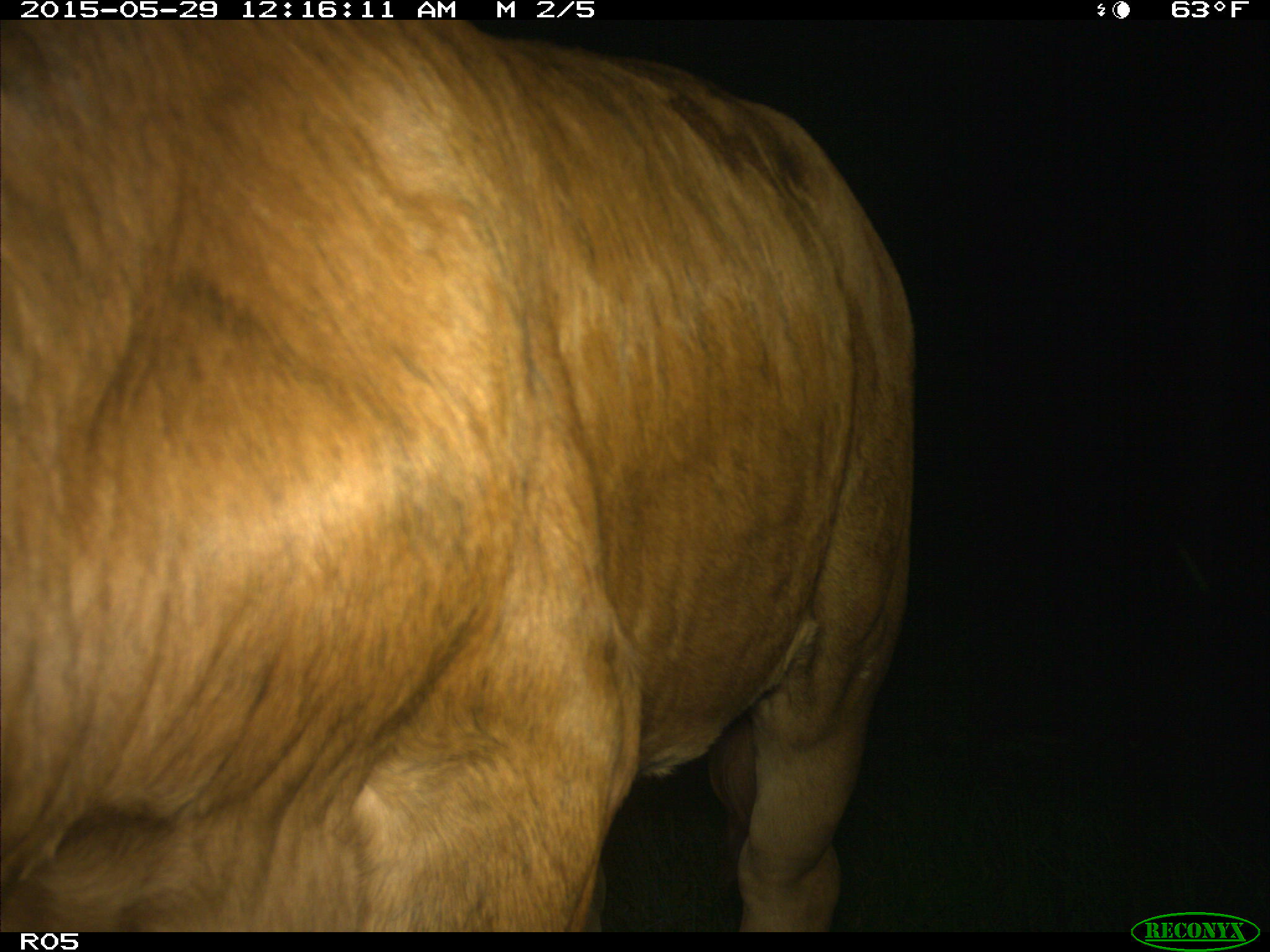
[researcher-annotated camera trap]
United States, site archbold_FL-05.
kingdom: Animalia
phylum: Chordata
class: Mammalia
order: Artiodactyla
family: Bovidae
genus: Bos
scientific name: Bos taurus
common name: domestic cow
Bos taurus (domestic cow).